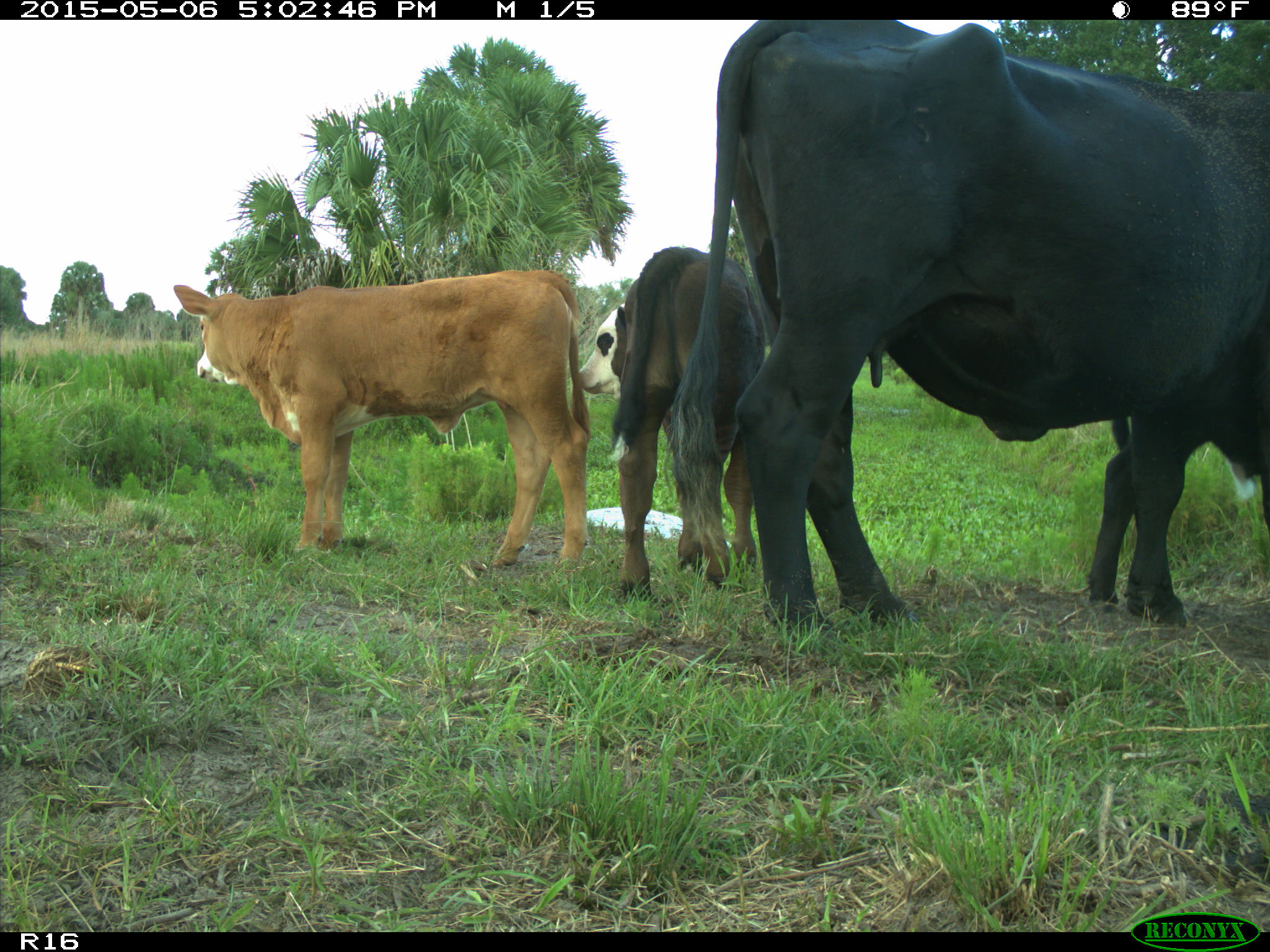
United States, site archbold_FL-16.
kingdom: Animalia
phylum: Chordata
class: Mammalia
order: Artiodactyla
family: Bovidae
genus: Bos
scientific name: Bos taurus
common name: domestic cow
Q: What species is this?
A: Bos taurus (domestic cow).